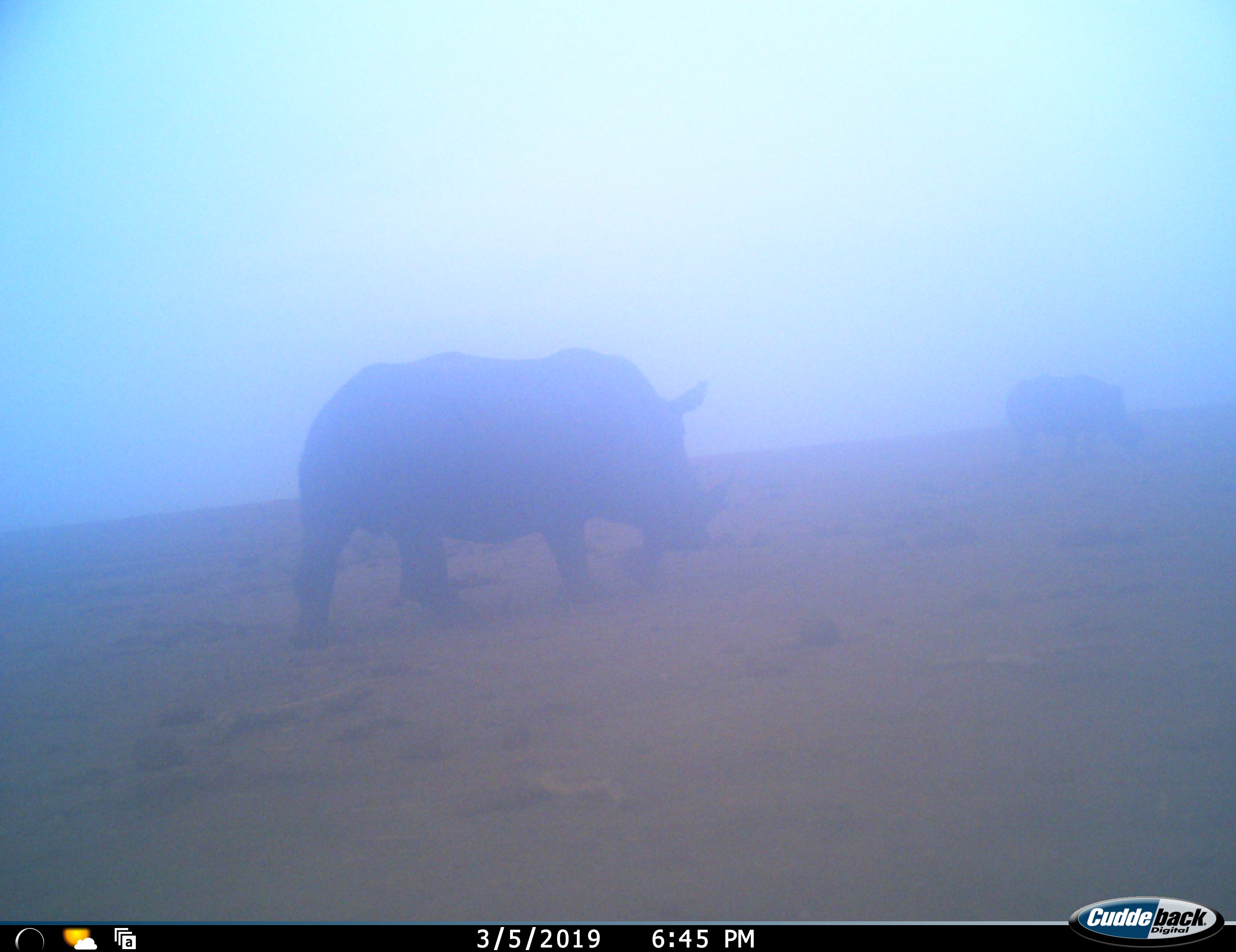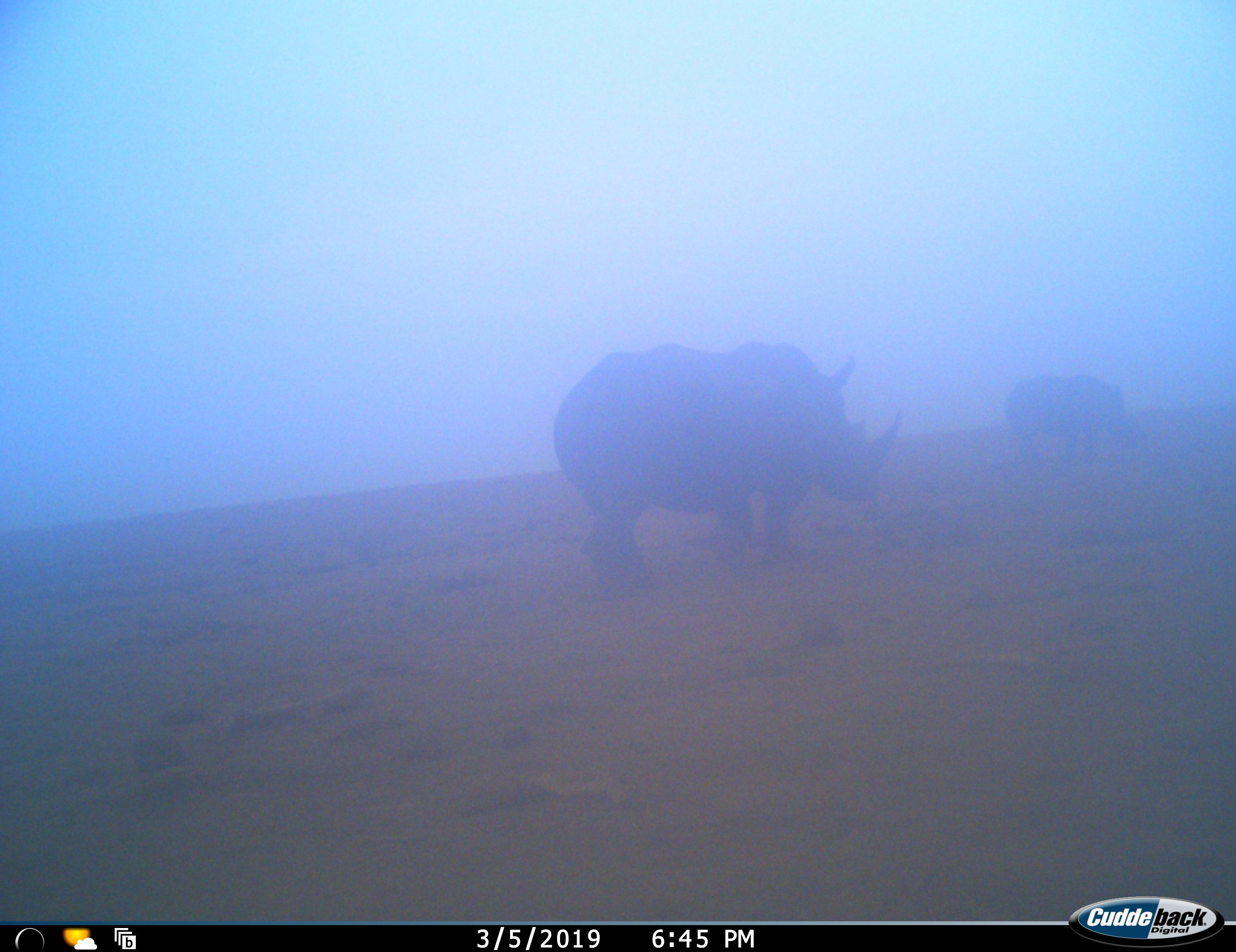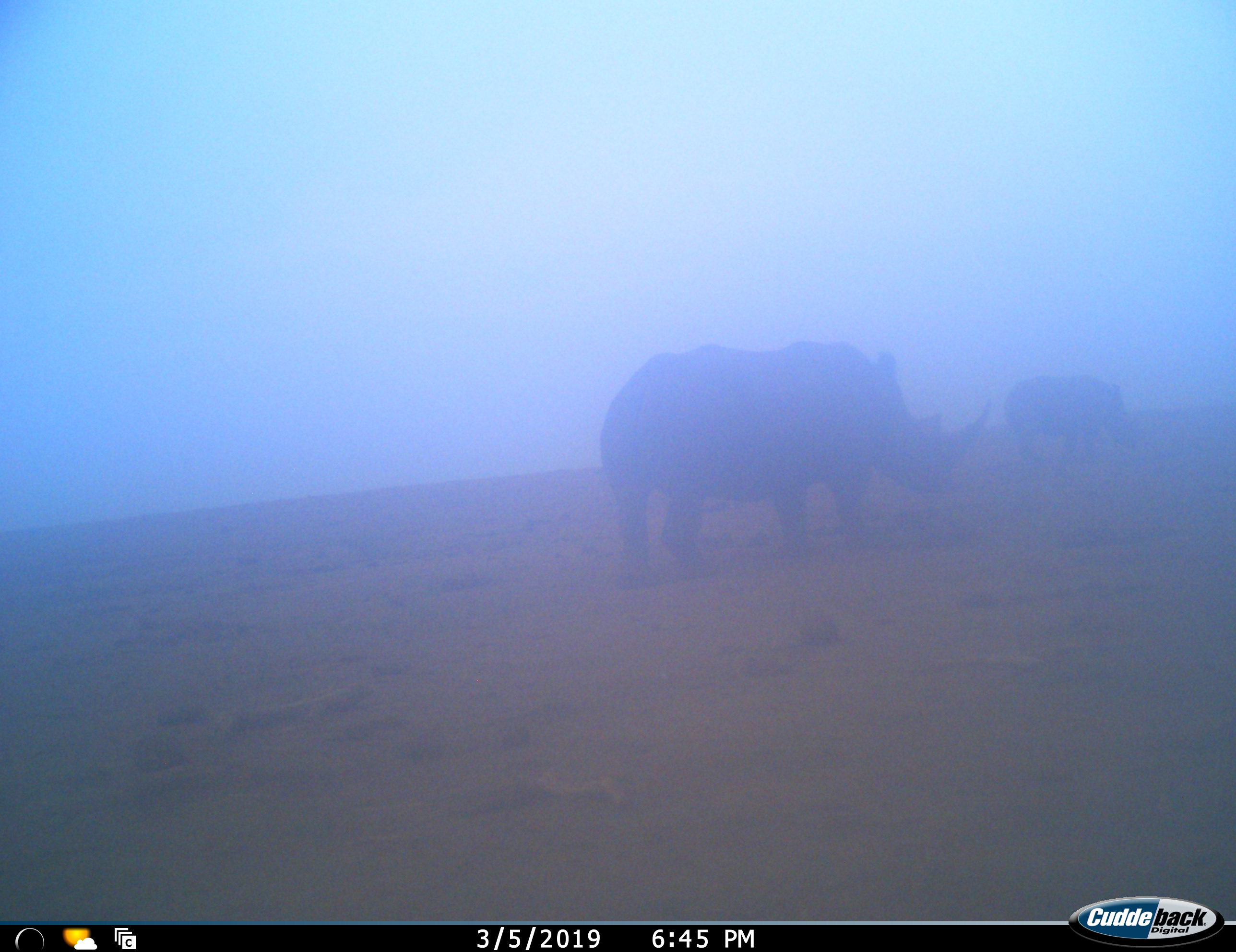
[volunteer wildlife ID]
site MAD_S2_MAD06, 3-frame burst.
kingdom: Animalia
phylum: Chordata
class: Mammalia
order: Perissodactyla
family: Rhinocerotidae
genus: Ceratotherium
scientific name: Ceratotherium simum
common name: white rhinoceros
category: rhinoceroswhite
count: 2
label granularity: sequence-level